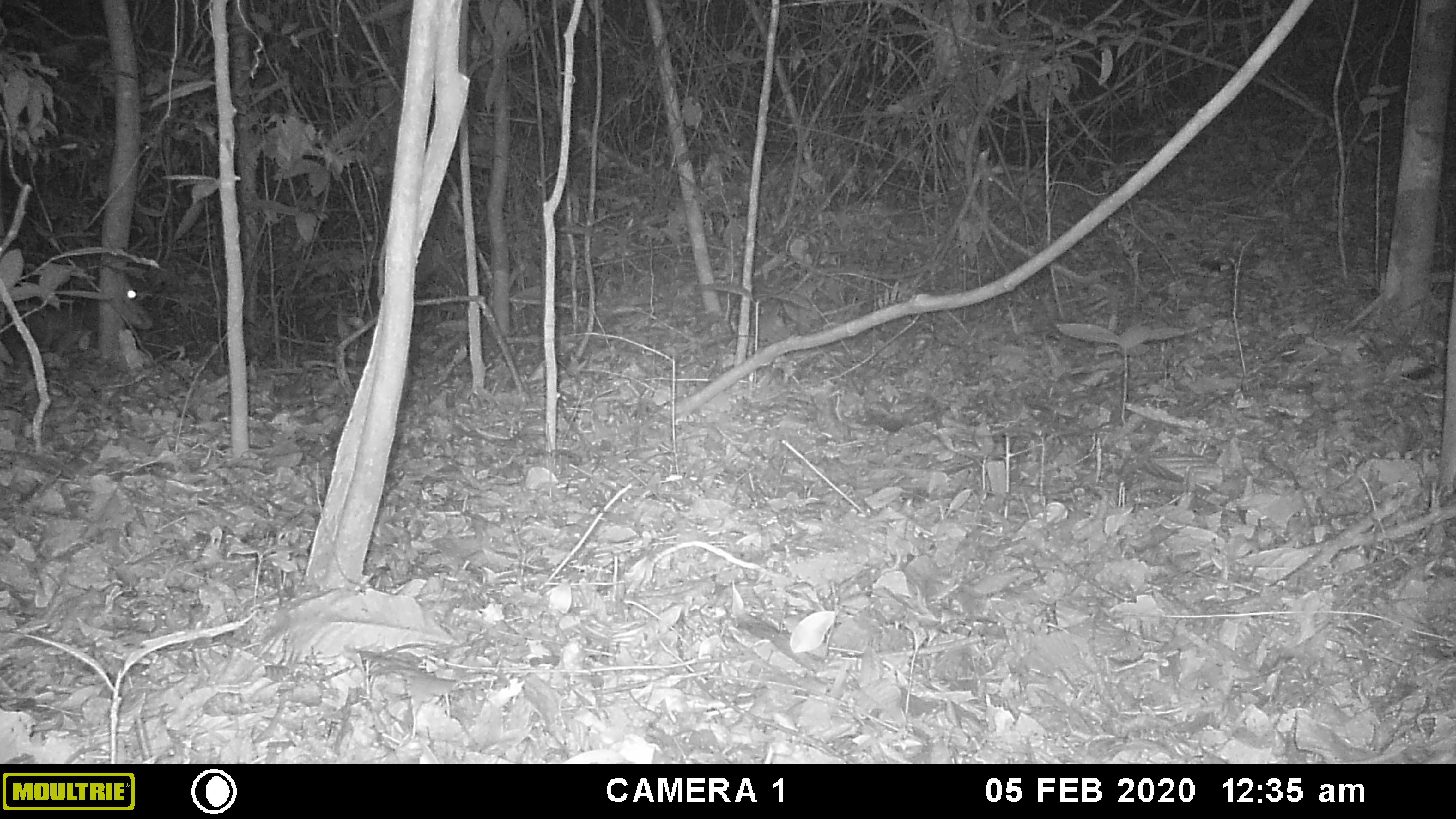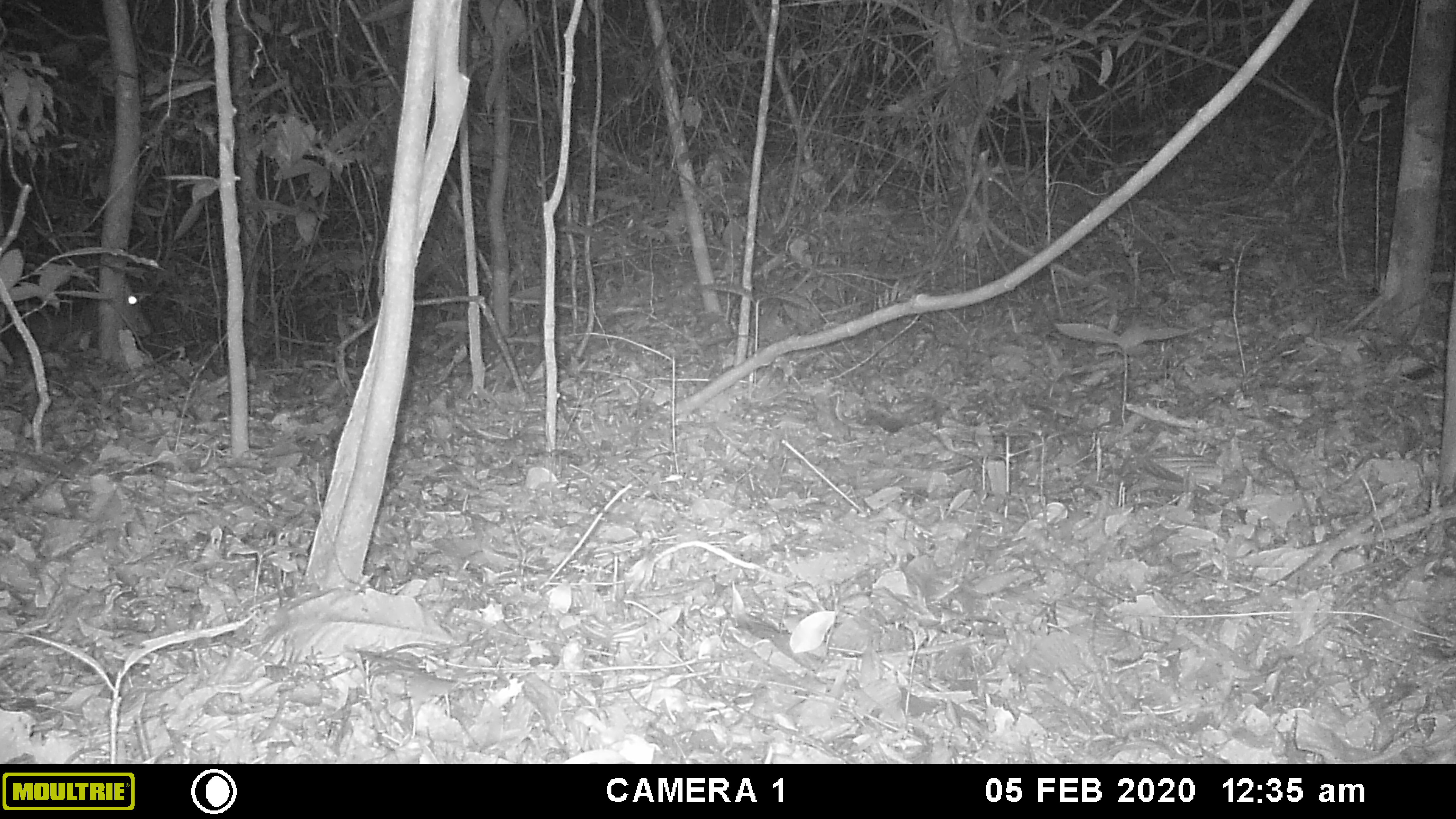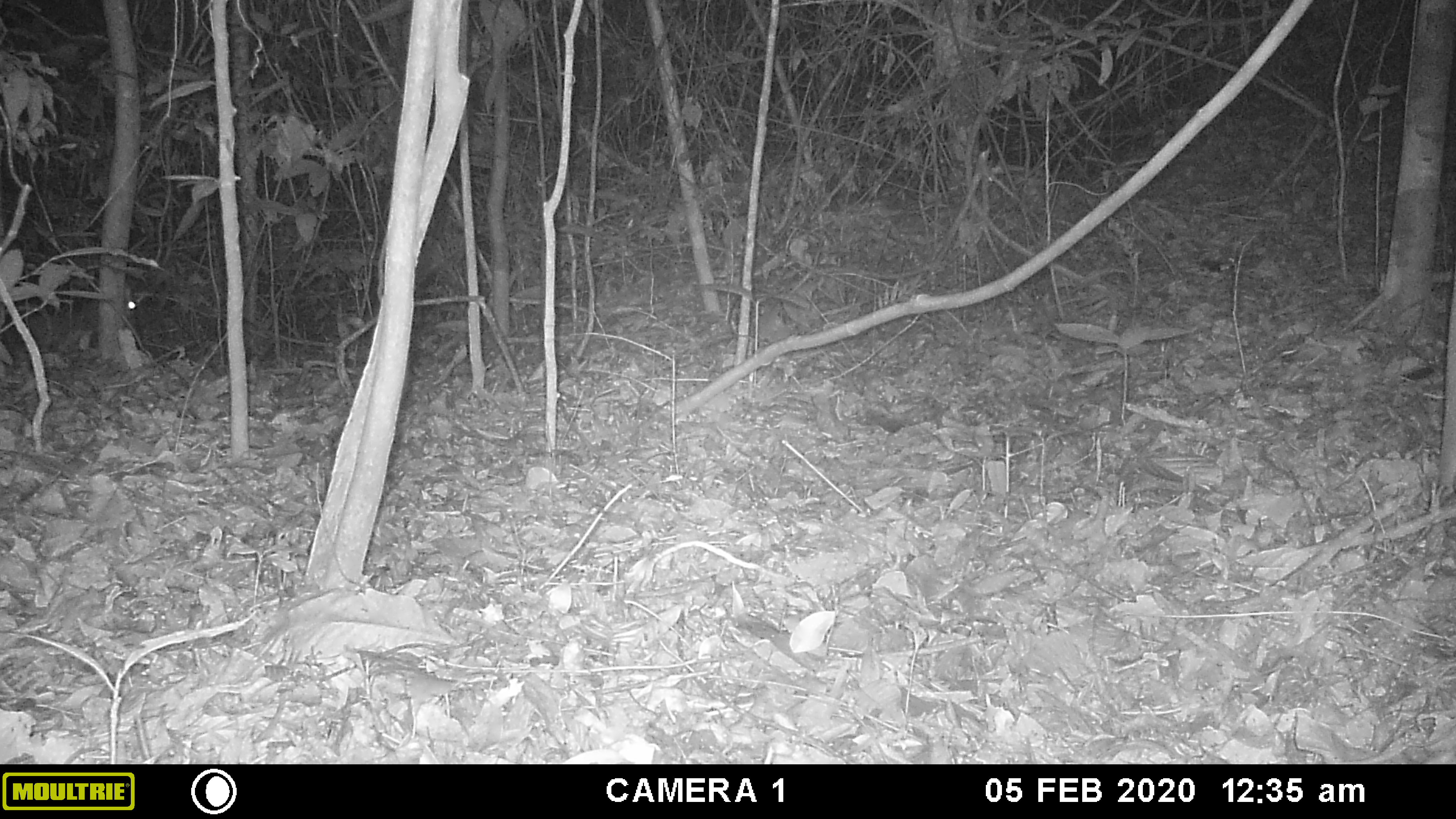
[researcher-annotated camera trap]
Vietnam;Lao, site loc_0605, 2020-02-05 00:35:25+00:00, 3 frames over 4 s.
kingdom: Animalia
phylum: Chordata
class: Mammalia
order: Artiodactyla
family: Cervidae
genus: Muntiacus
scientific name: Muntiacus rooseveltorum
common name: roosevelt's muntjac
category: roosevelts muntjac group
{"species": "roosevelts muntjac group (roosevelt's muntjac) (Muntiacus rooseveltorum)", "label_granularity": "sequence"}